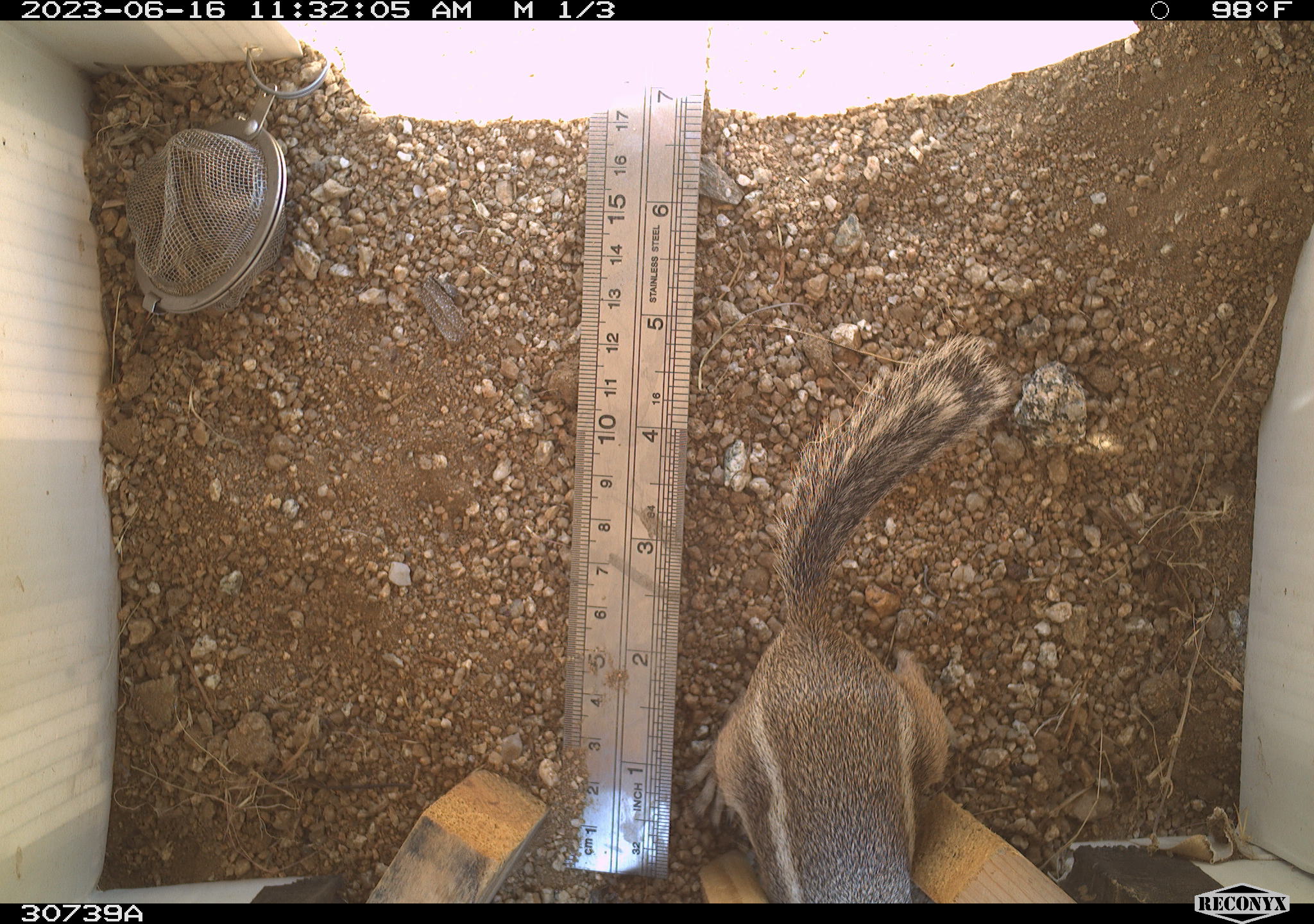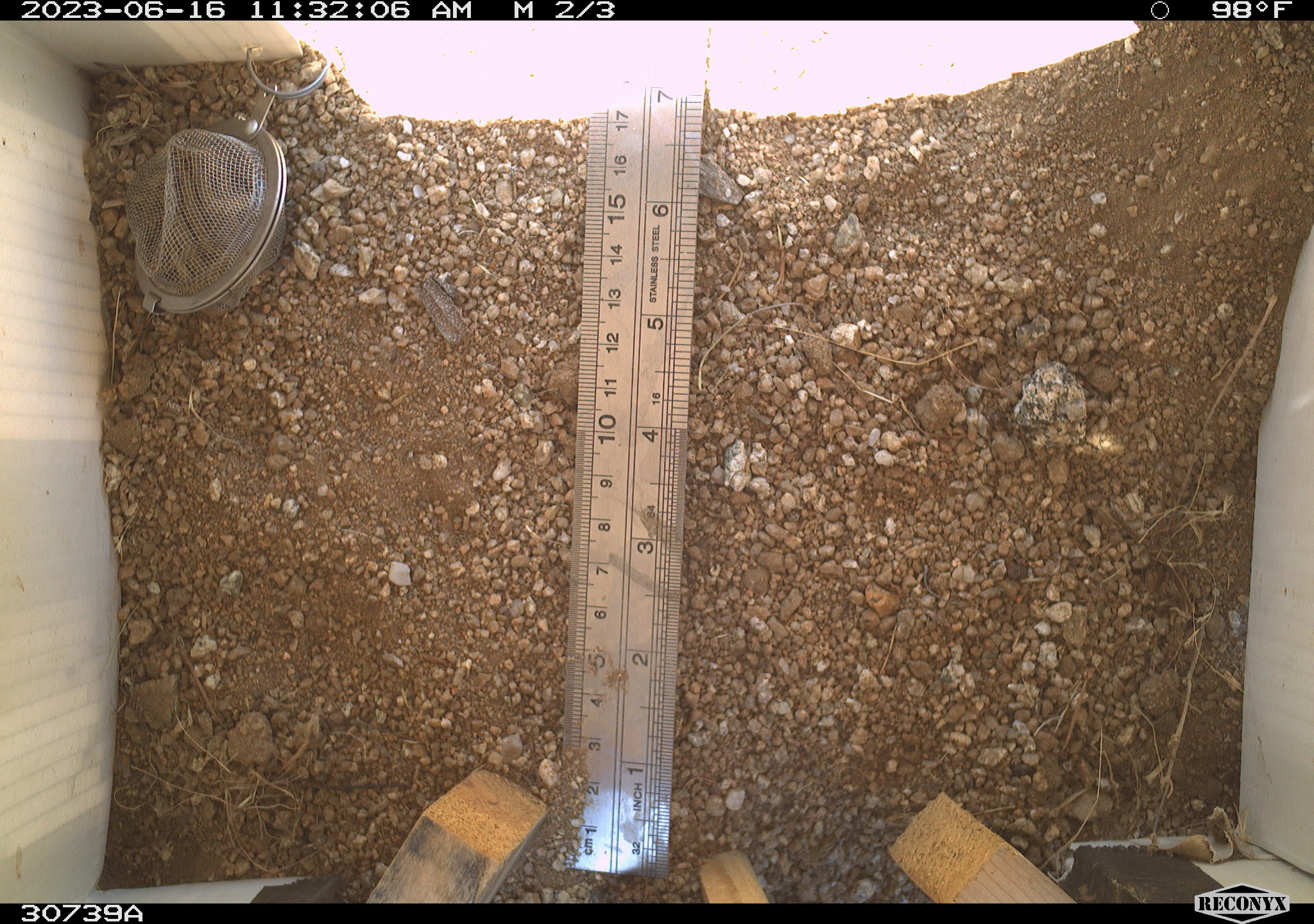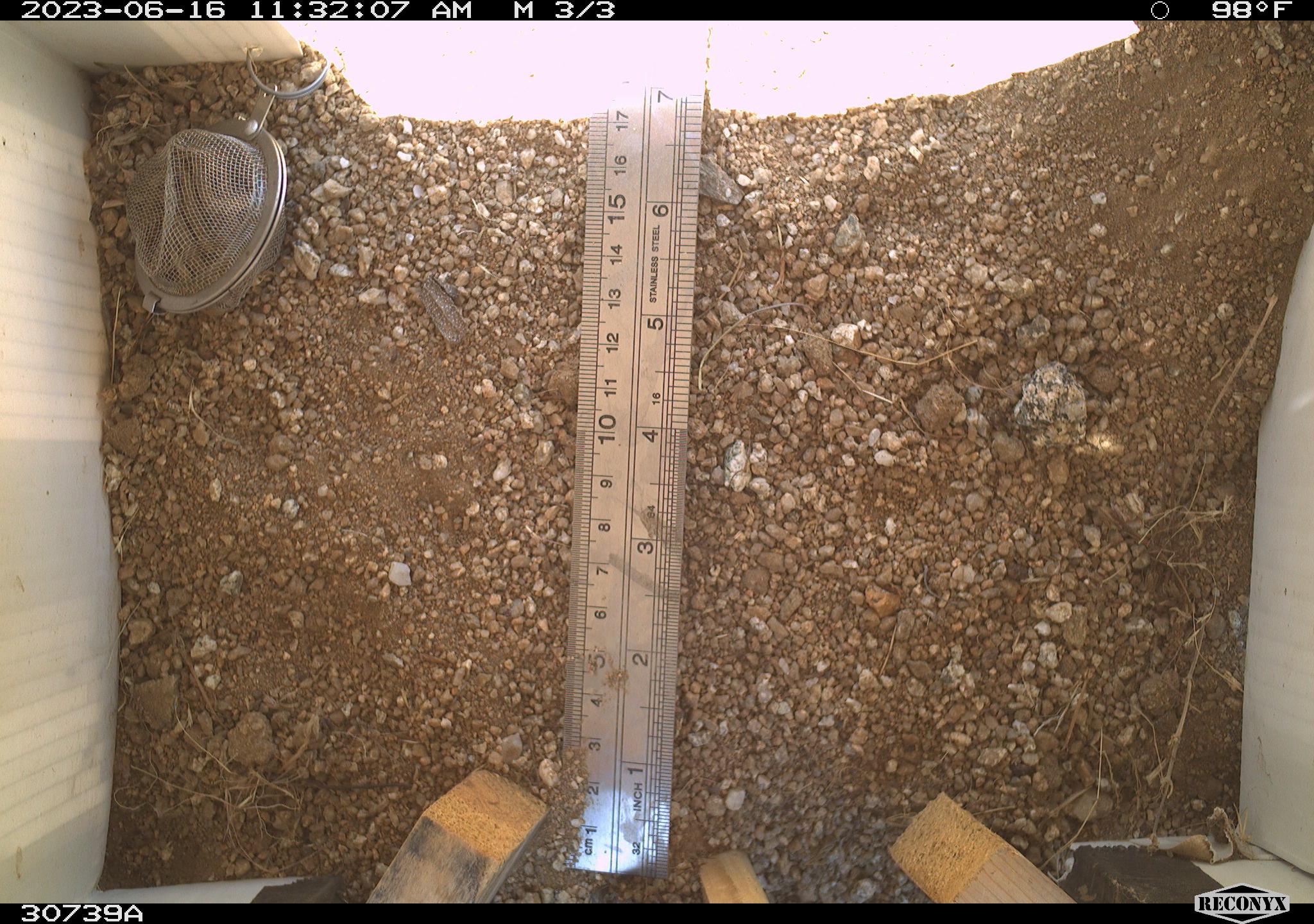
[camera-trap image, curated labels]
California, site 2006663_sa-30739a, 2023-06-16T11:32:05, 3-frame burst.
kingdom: Animalia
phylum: Chordata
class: Mammalia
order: Rodentia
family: Sciuridae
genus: Ammospermophilus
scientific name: Ammospermophilus leucurus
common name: white-tailed antelope squirrel